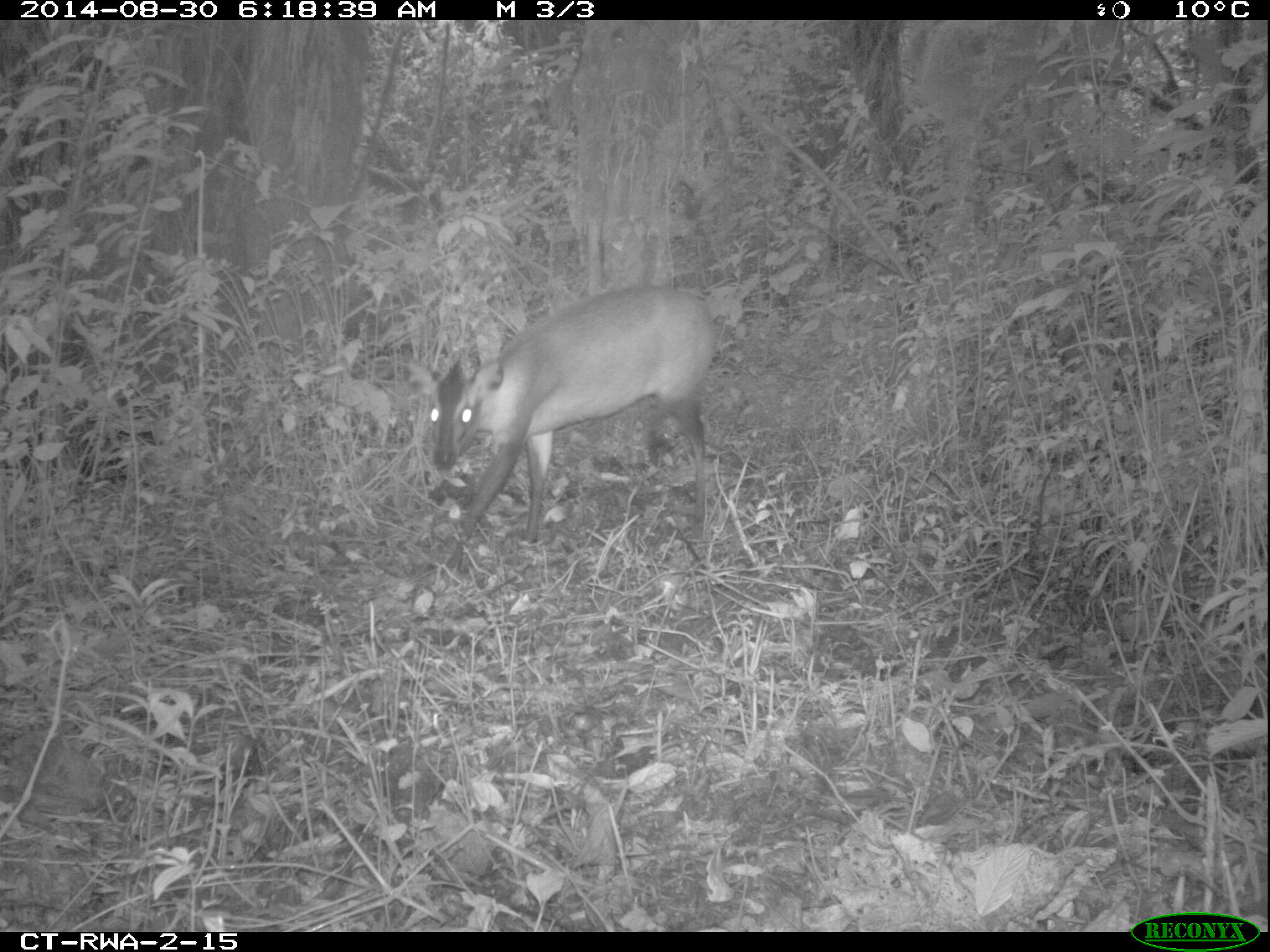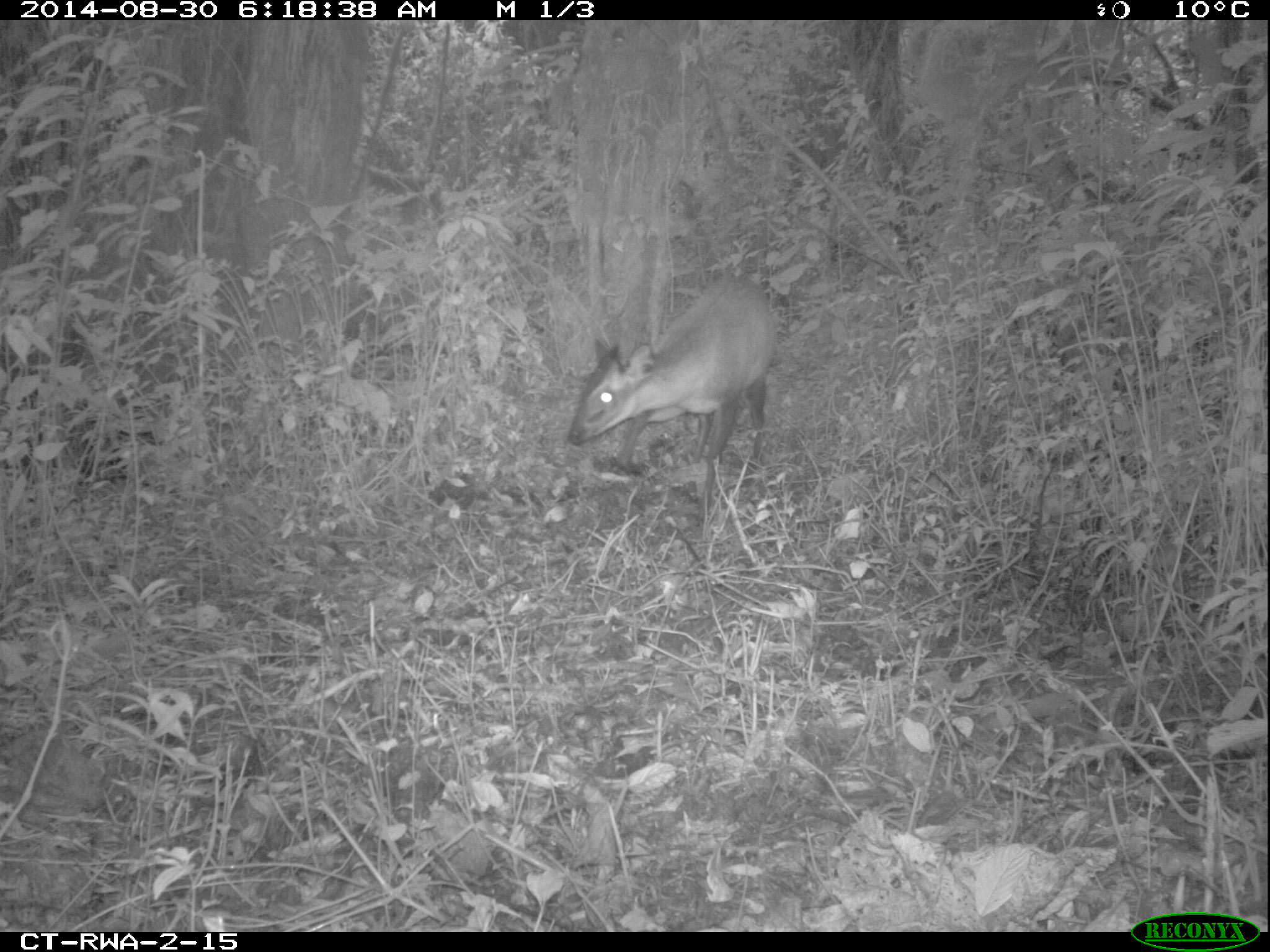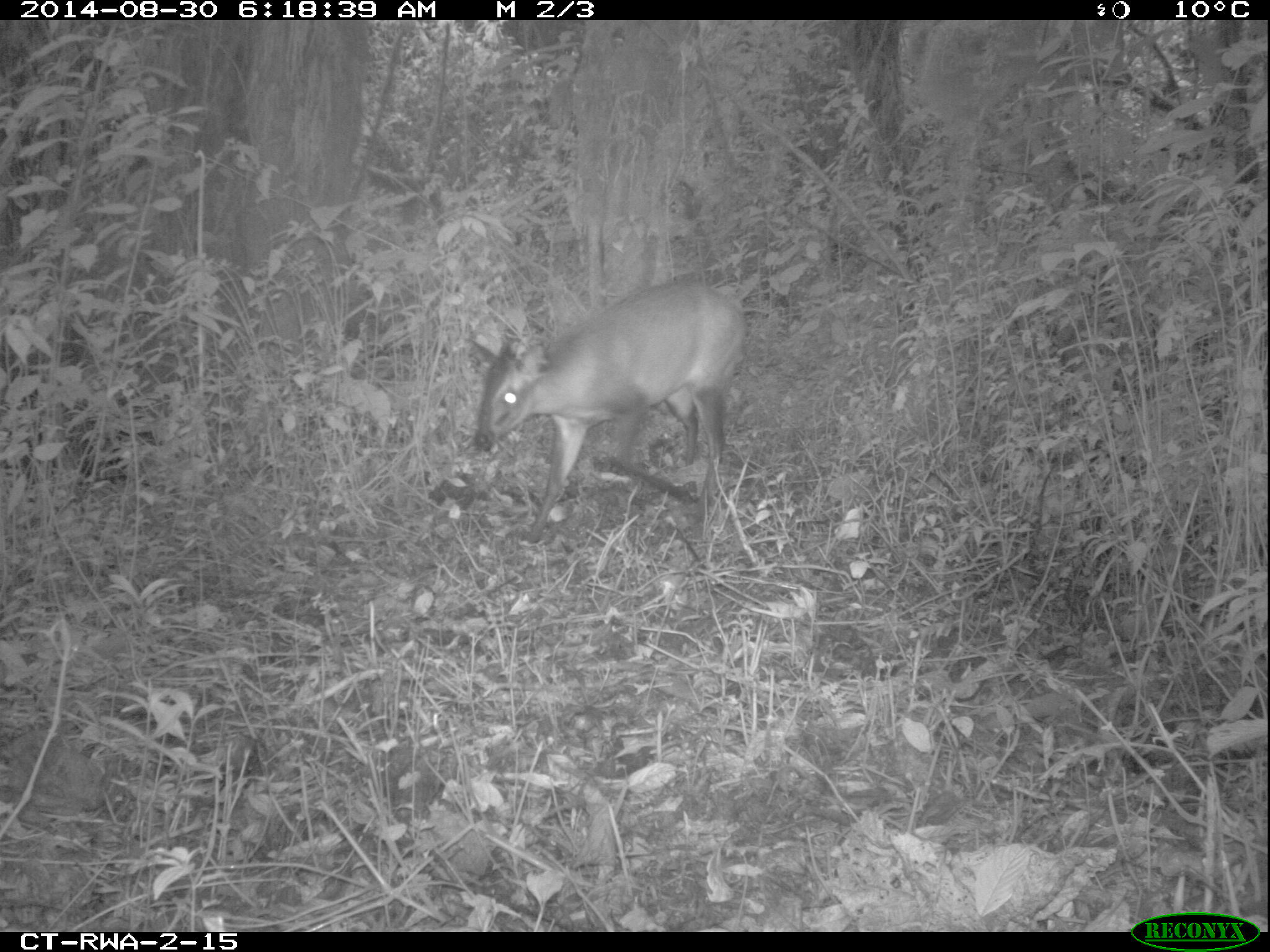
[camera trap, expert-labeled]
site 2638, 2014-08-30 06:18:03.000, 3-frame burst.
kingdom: Animalia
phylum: Chordata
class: Mammalia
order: Artiodactyla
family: Bovidae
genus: Cephalophus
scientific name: Cephalophus nigrifrons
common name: black-fronted duiker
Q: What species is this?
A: Cephalophus nigrifrons (black-fronted duiker).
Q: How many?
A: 1.